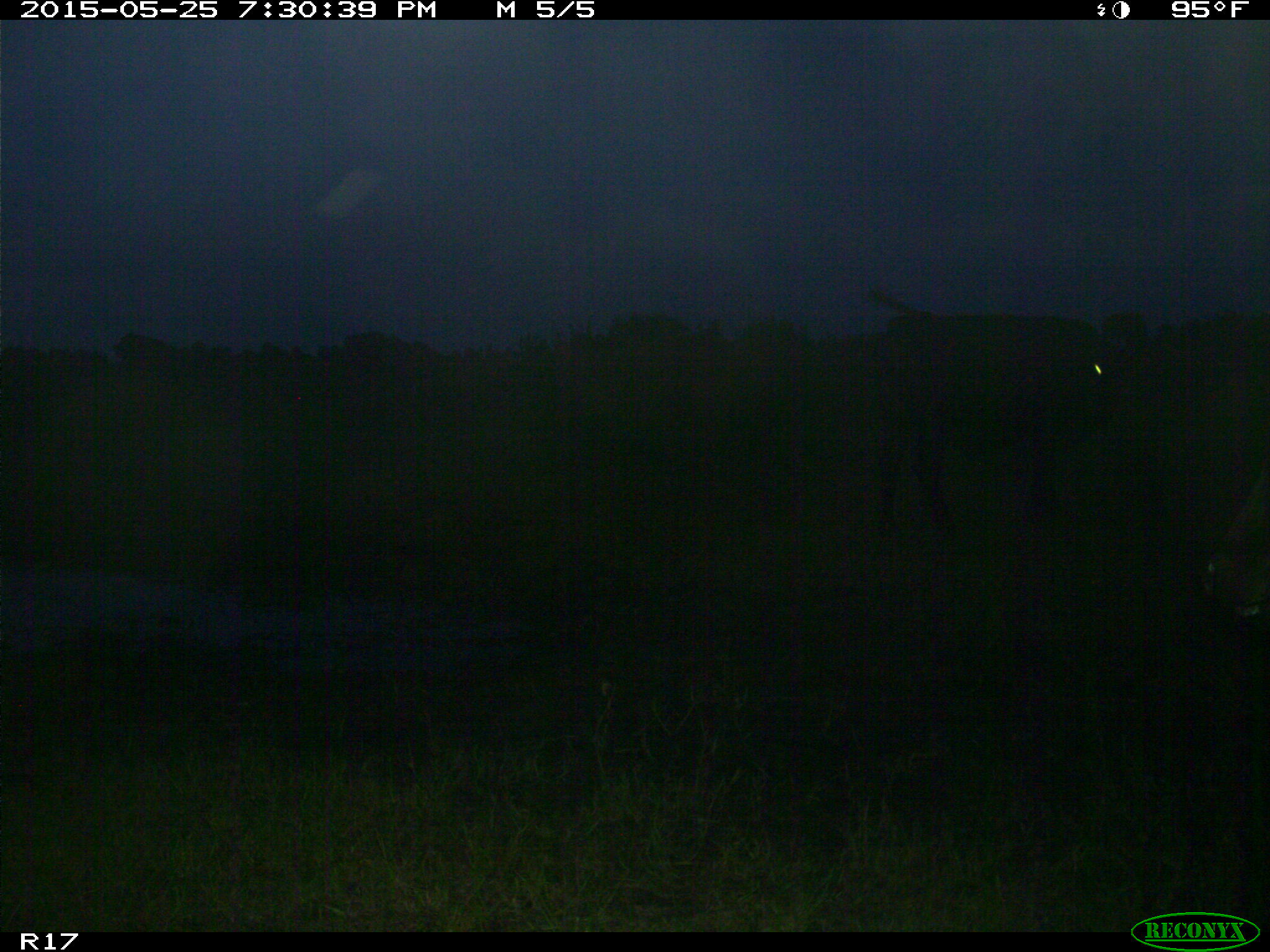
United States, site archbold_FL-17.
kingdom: Animalia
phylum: Chordata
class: Mammalia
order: Artiodactyla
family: Bovidae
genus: Bos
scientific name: Bos taurus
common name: domestic cow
Bos taurus (domestic cow).